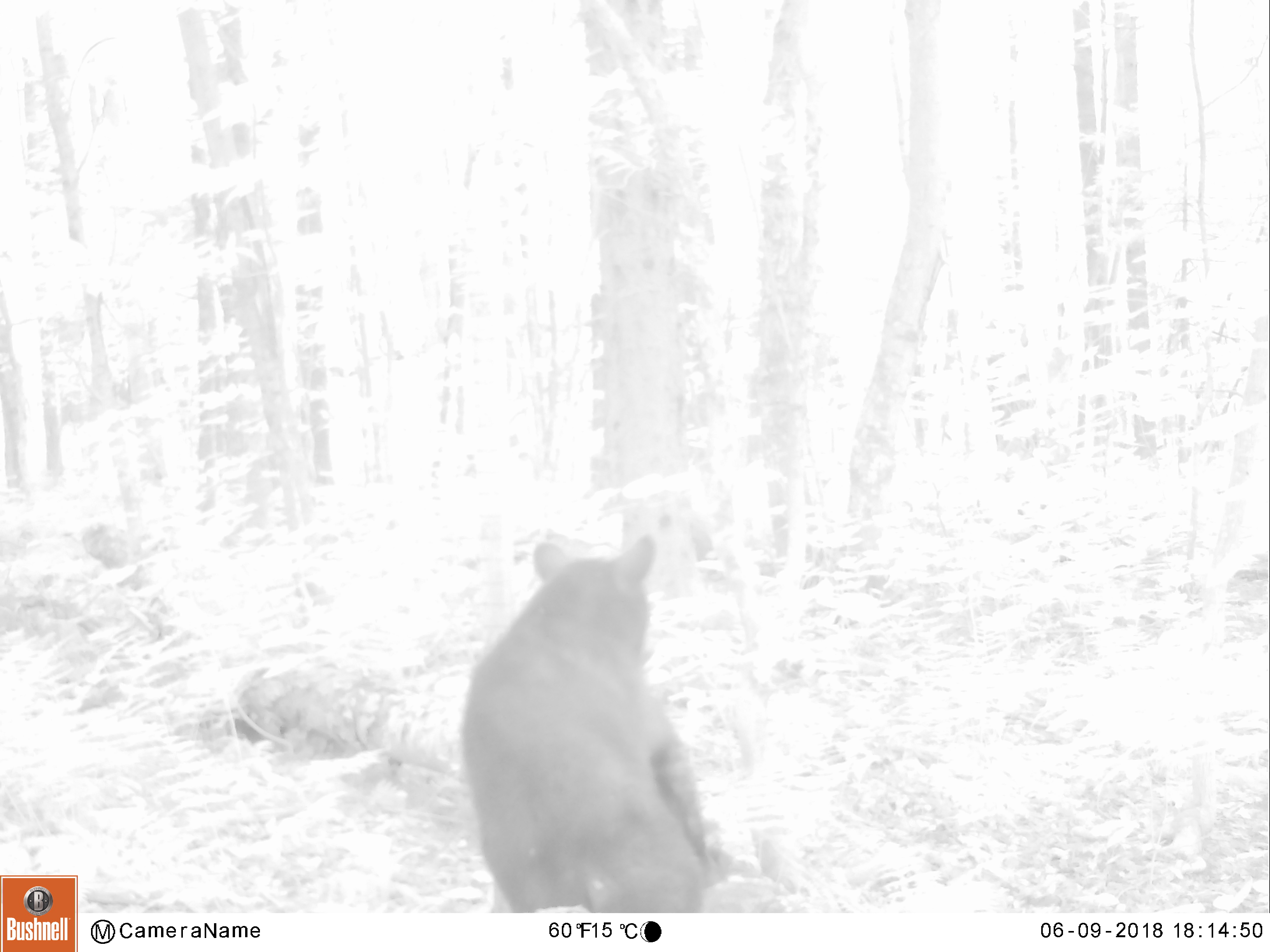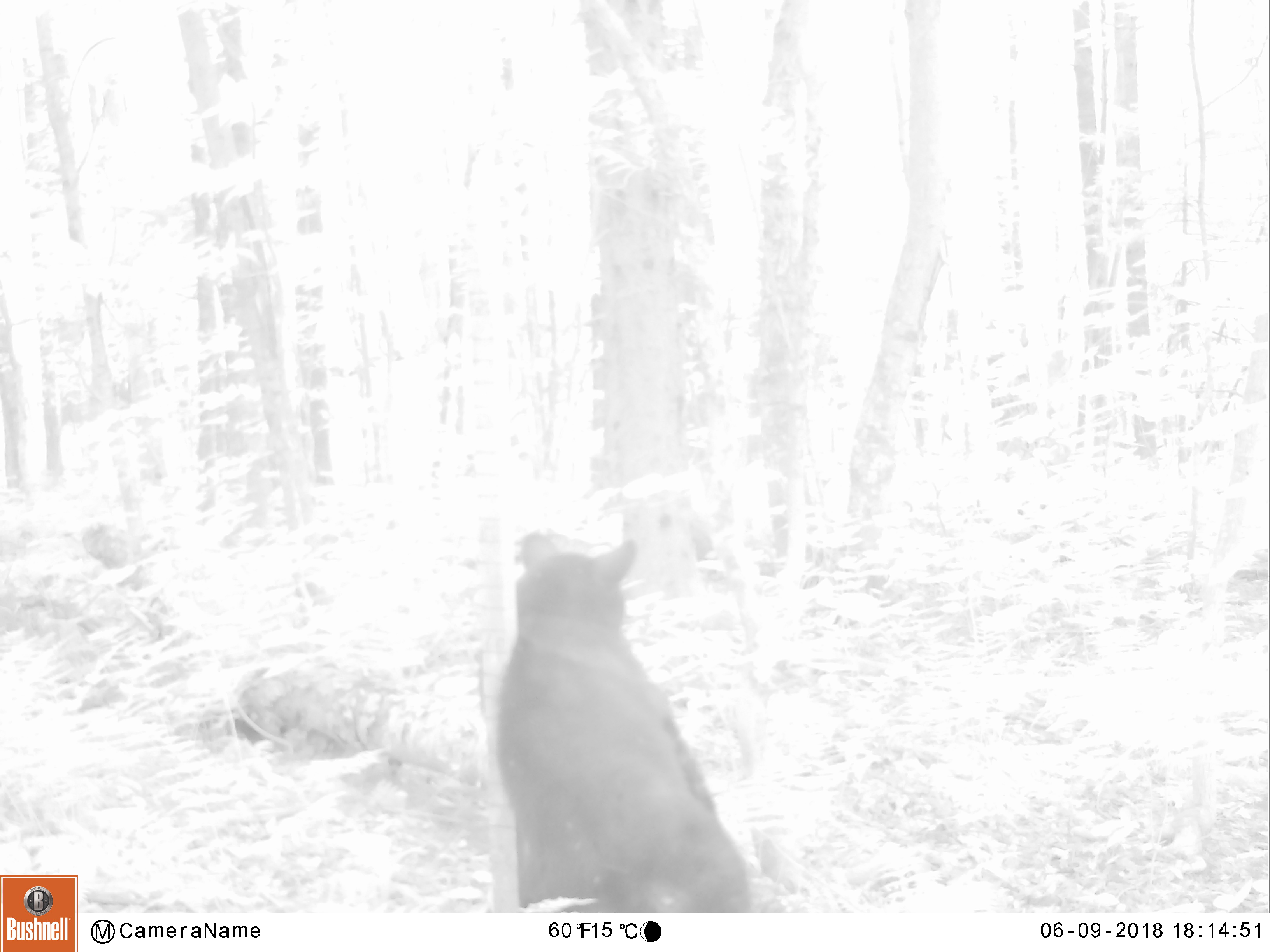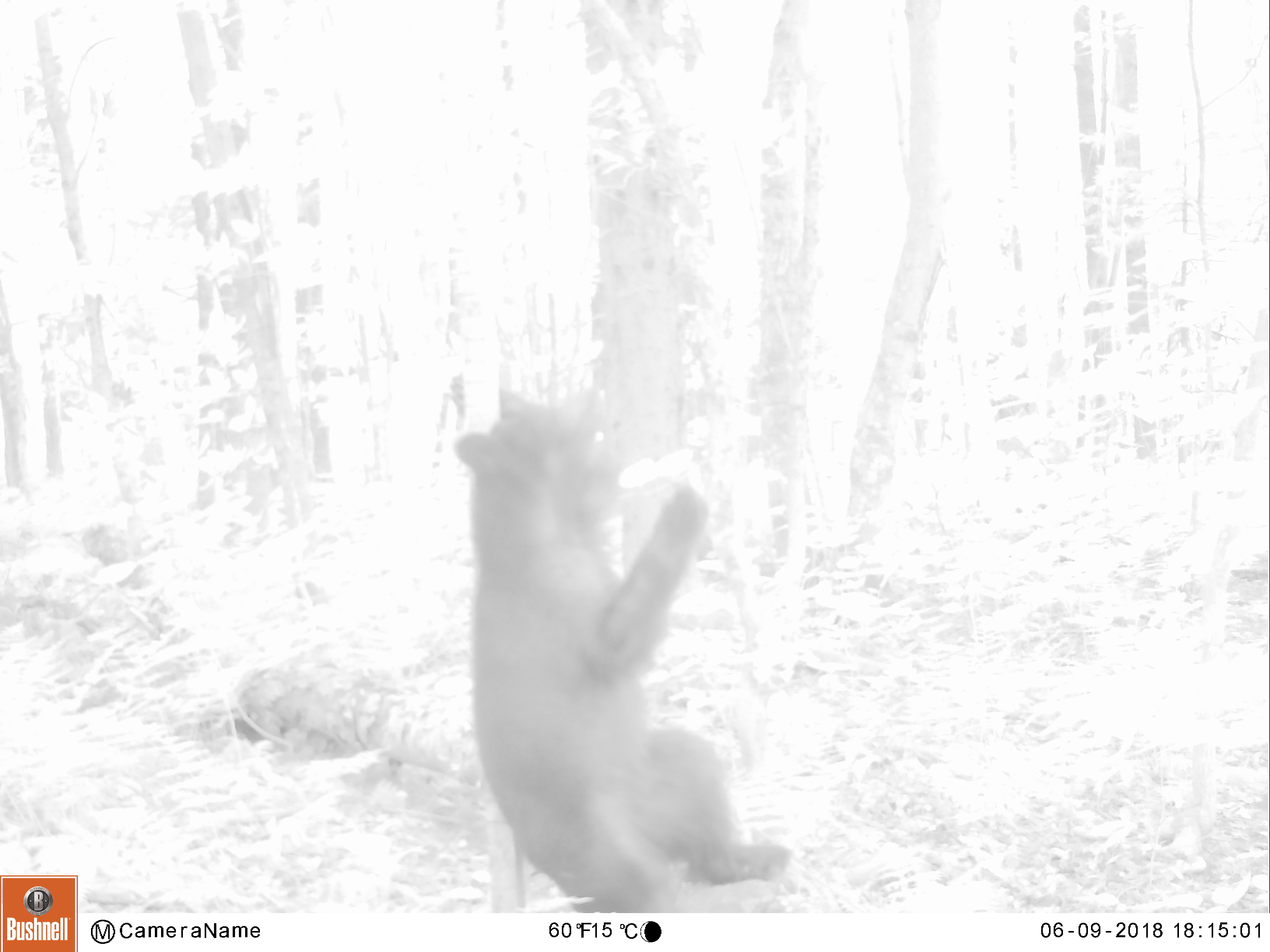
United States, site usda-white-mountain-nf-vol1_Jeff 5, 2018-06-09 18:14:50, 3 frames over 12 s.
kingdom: Animalia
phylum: Chordata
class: Mammalia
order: Carnivora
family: Ursidae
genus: Ursus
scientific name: Ursus americanus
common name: black bear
Black bear (Ursus americanus).